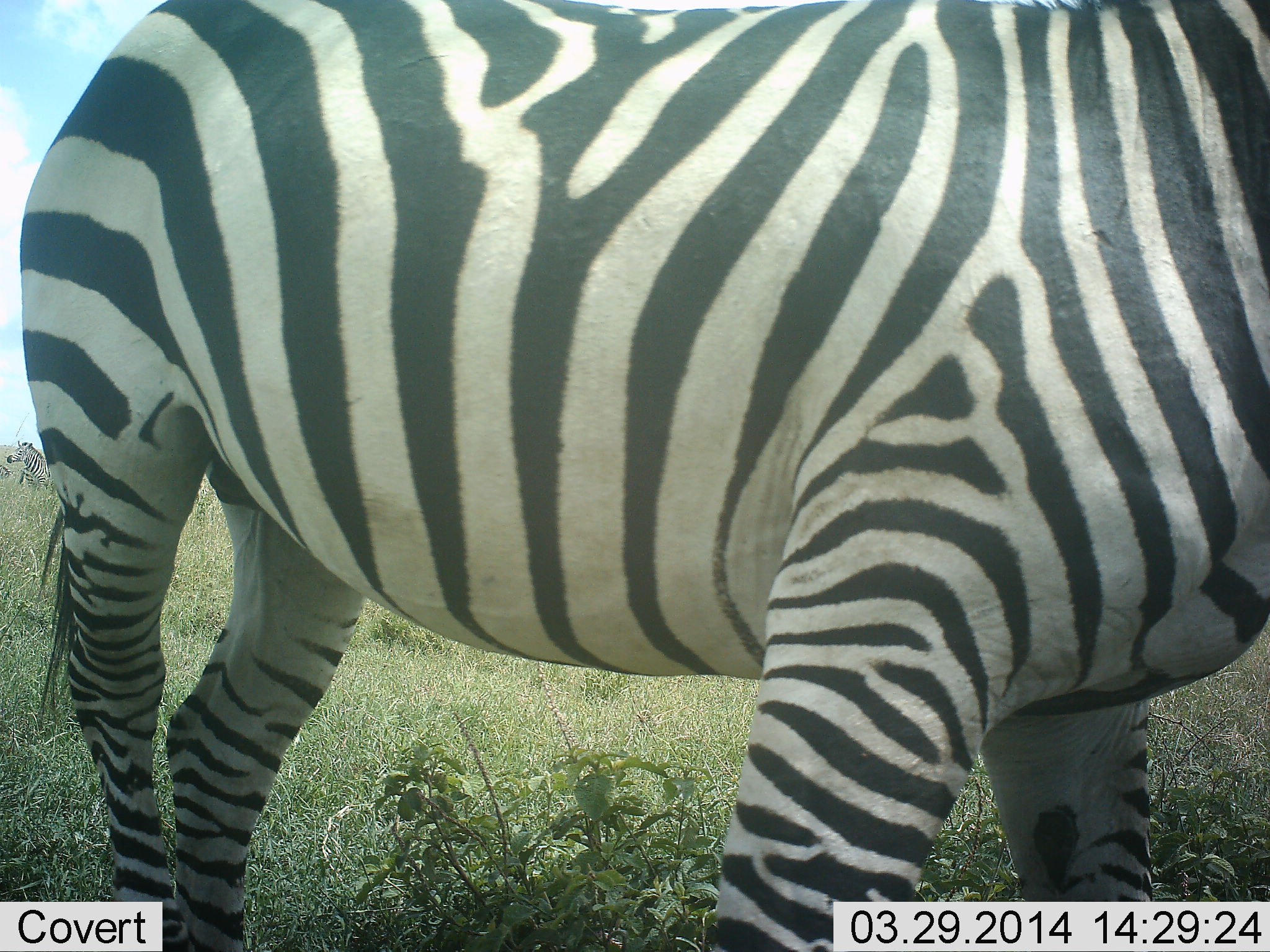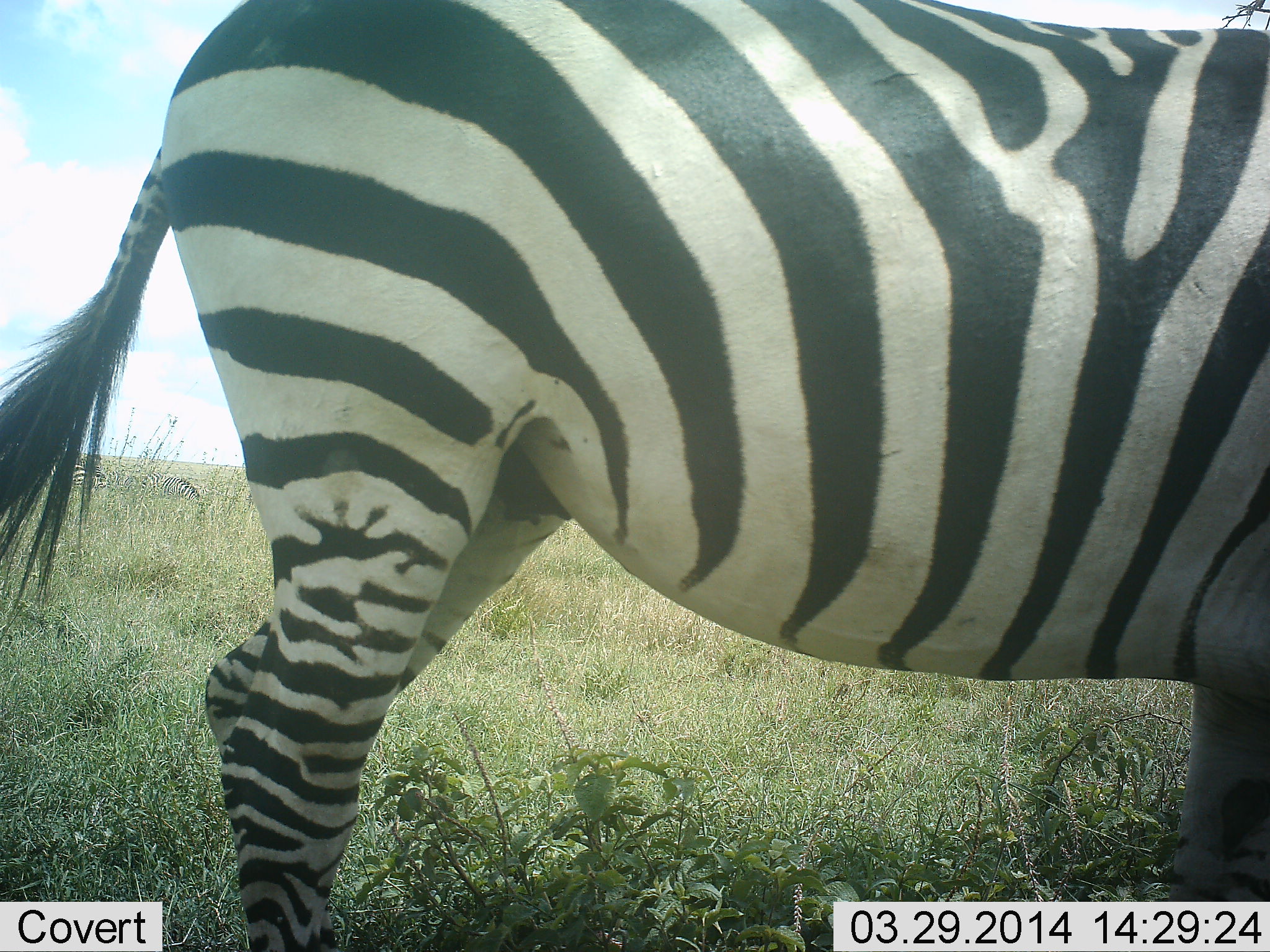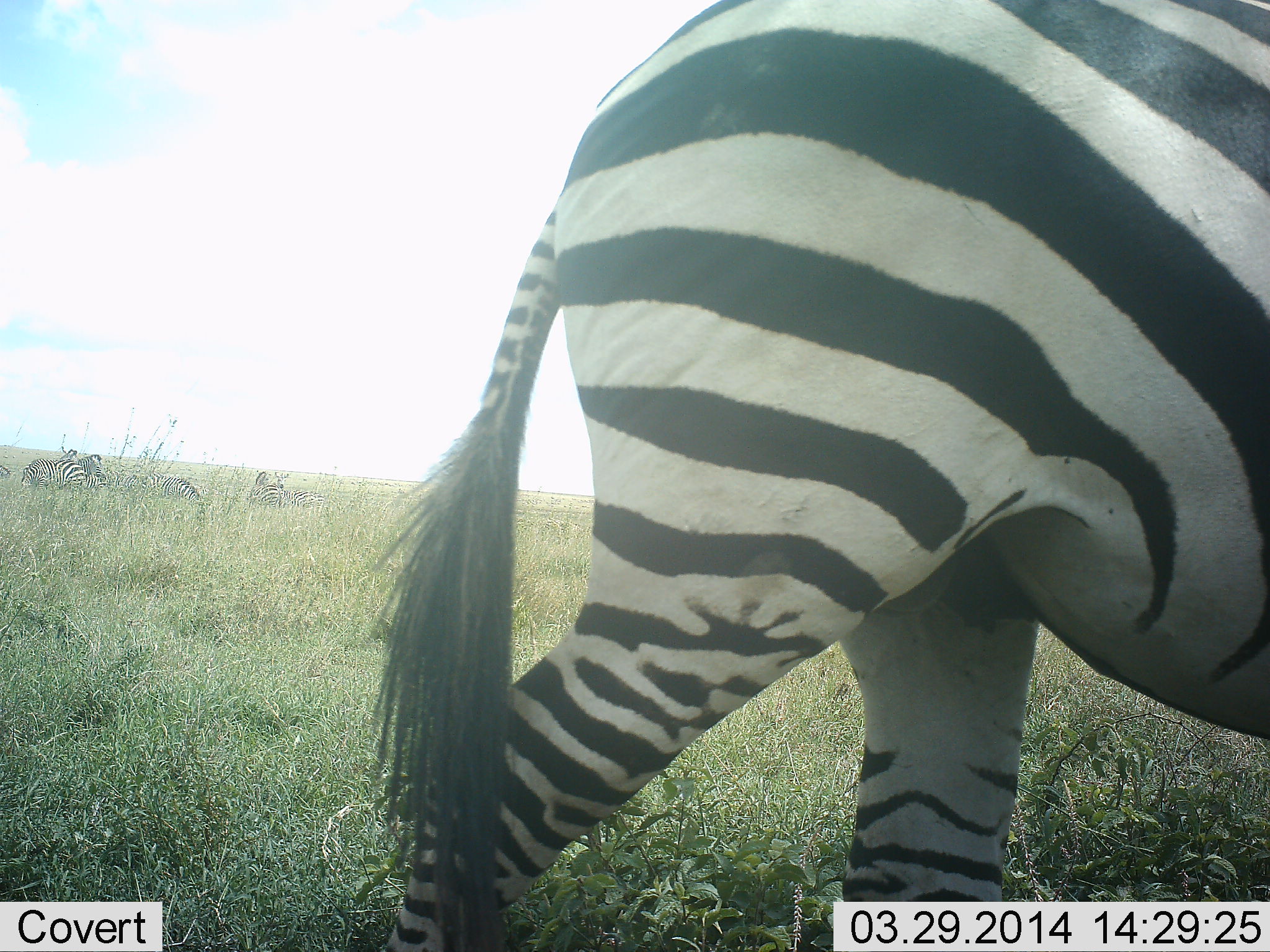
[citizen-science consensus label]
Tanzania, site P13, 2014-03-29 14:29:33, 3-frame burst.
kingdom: Animalia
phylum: Chordata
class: Mammalia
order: Perissodactyla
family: Equidae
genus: Equus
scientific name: Equus quagga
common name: plains zebra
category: zebra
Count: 3.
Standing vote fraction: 50%.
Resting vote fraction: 10%.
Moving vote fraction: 60%.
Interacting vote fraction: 0%.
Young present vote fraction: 0%.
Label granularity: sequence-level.